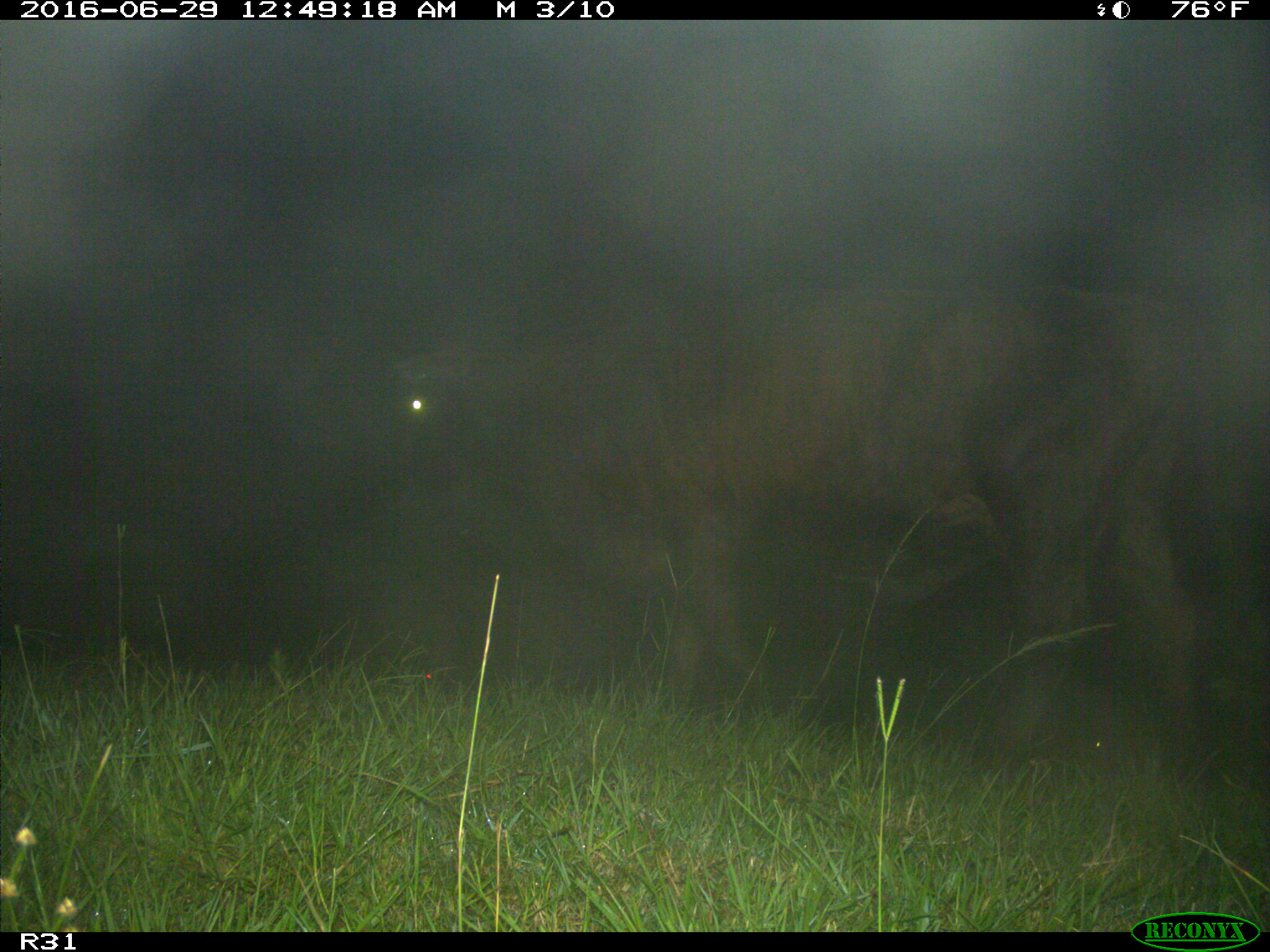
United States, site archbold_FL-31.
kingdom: Animalia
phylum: Chordata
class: Mammalia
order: Artiodactyla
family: Bovidae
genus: Bos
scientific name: Bos taurus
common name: domestic cow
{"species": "Bos taurus (domestic cow)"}